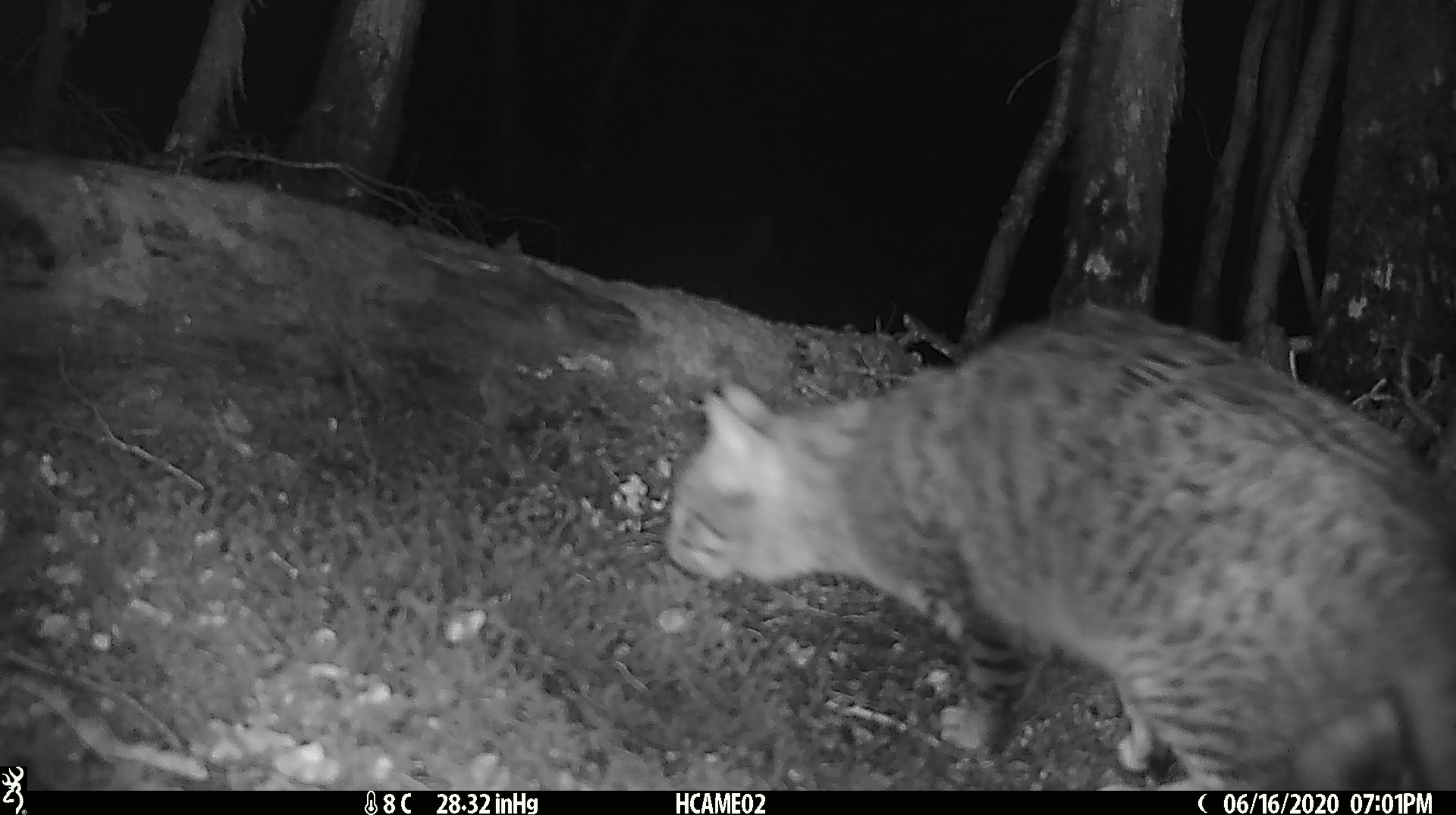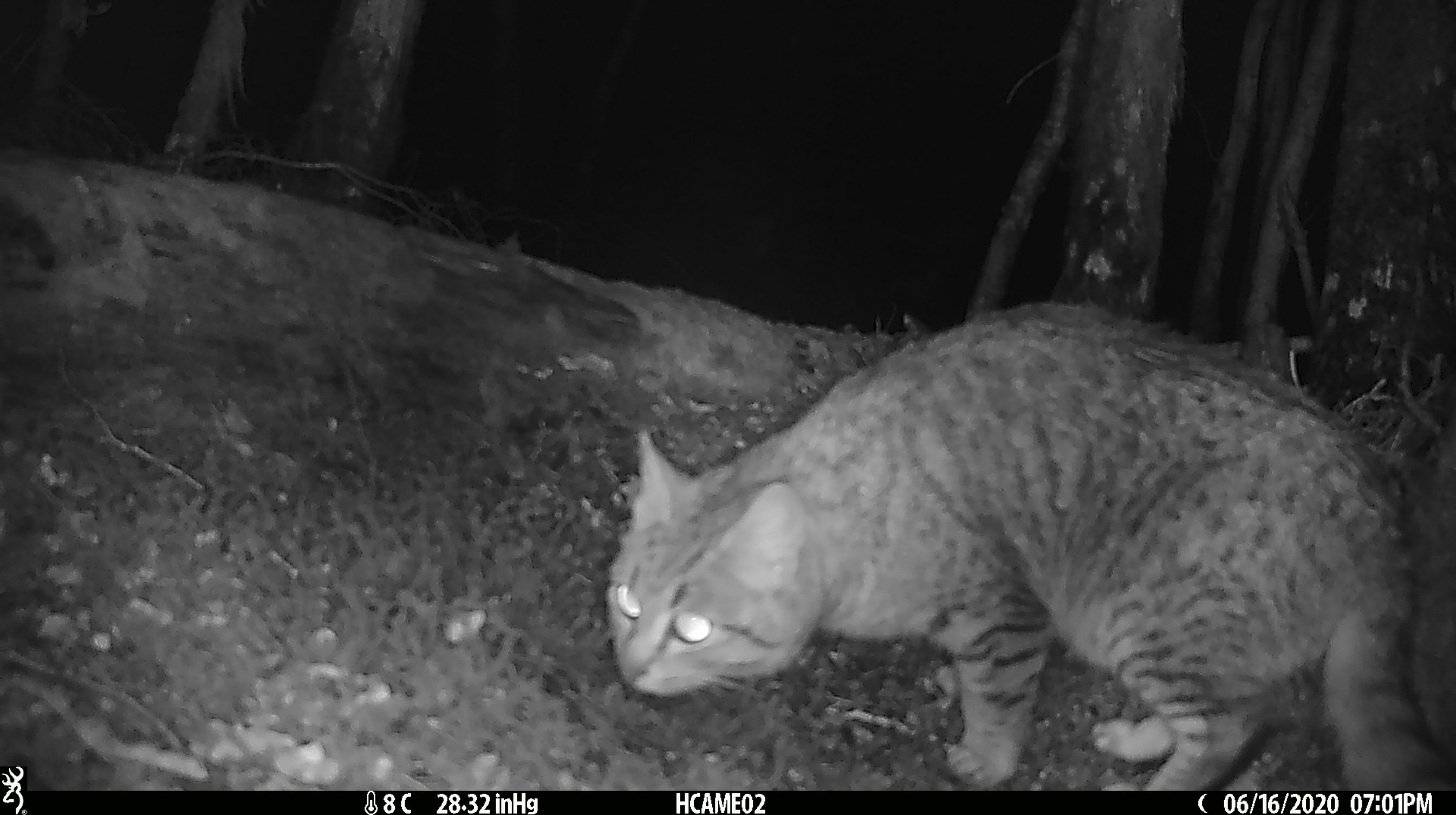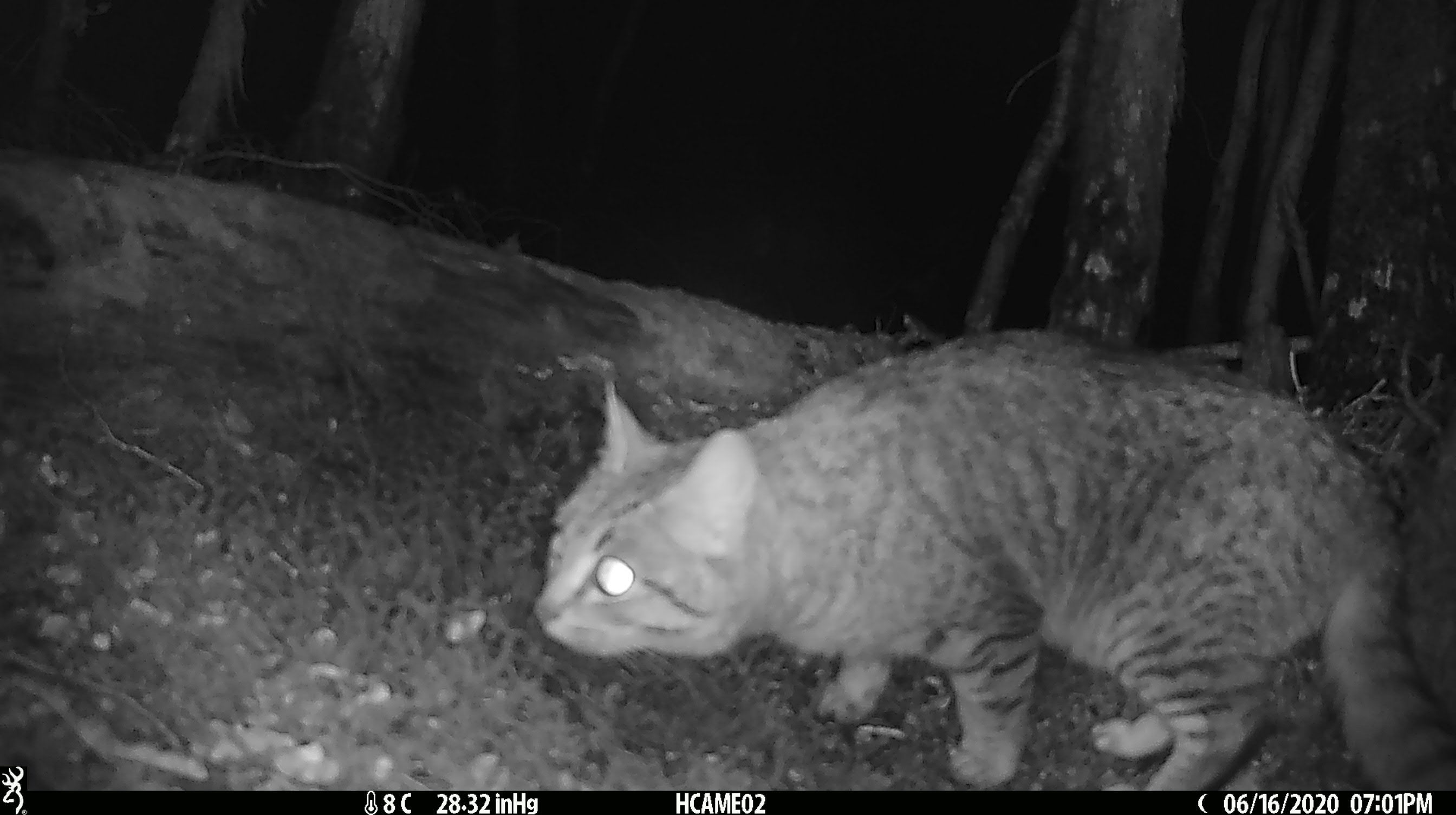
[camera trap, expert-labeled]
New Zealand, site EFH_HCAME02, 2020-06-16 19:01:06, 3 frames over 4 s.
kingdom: Animalia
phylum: Chordata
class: Mammalia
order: Carnivora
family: Felidae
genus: Felis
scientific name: Felis catus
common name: domestic cat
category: cat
Cat (domestic cat) (Felis catus).